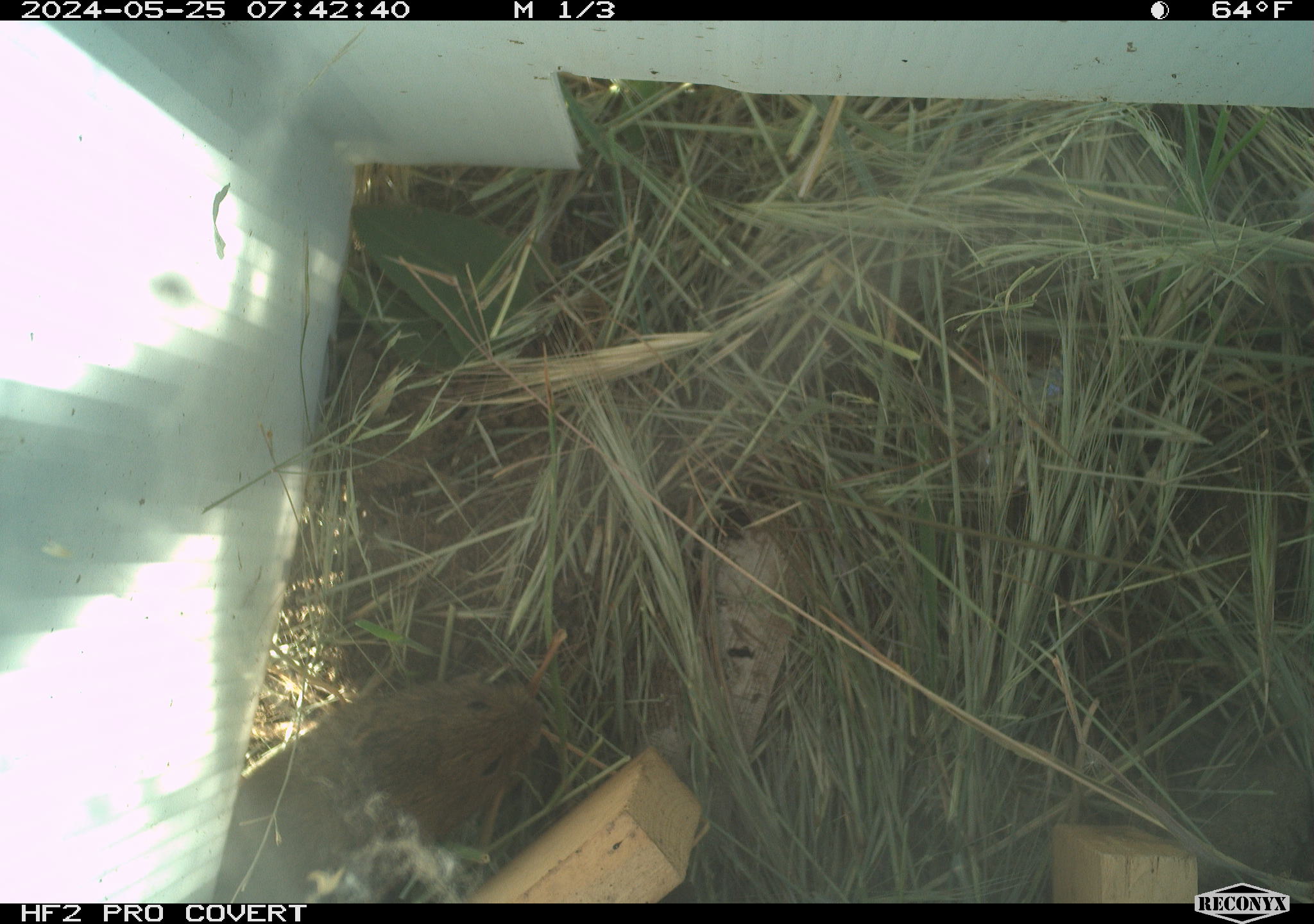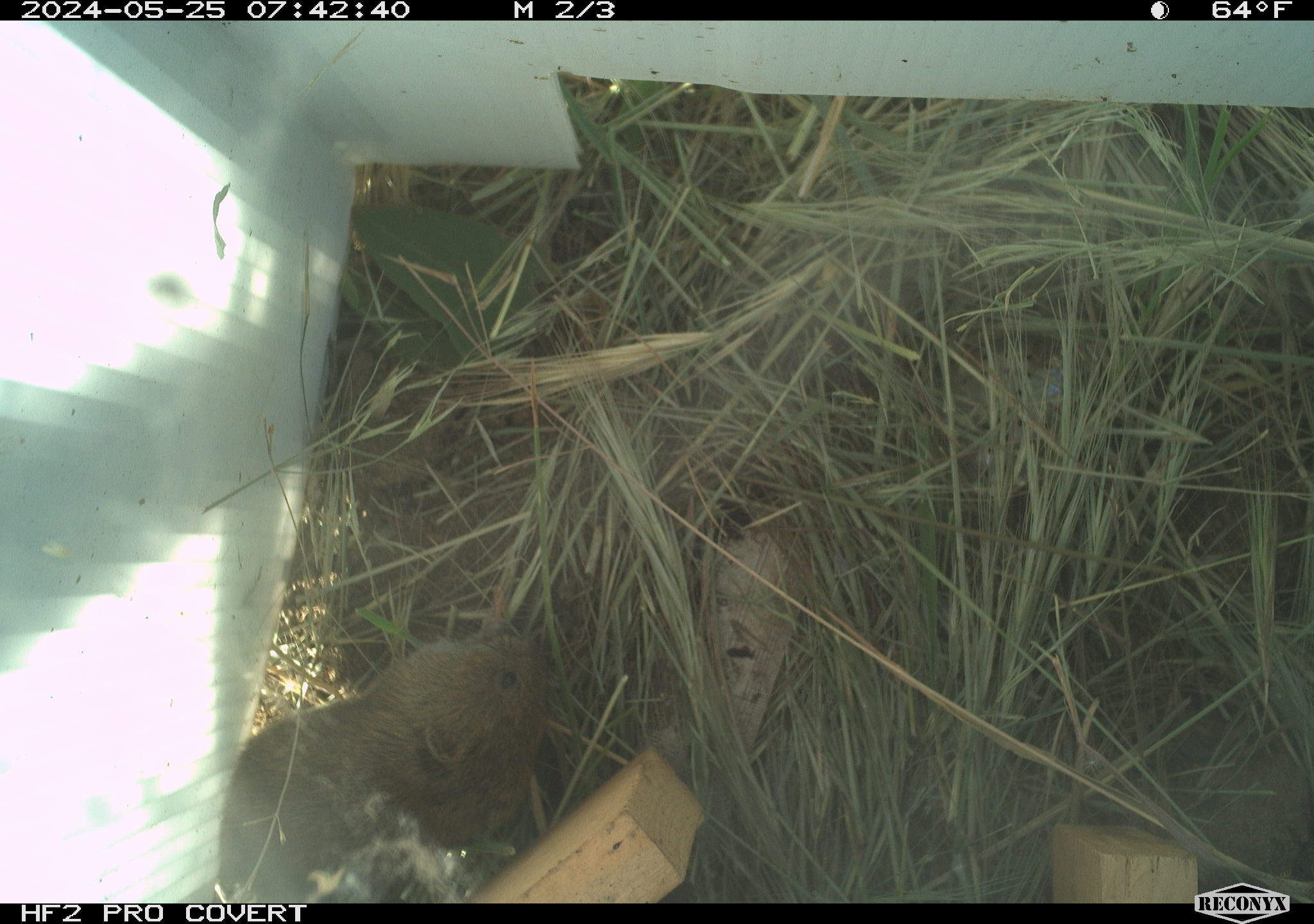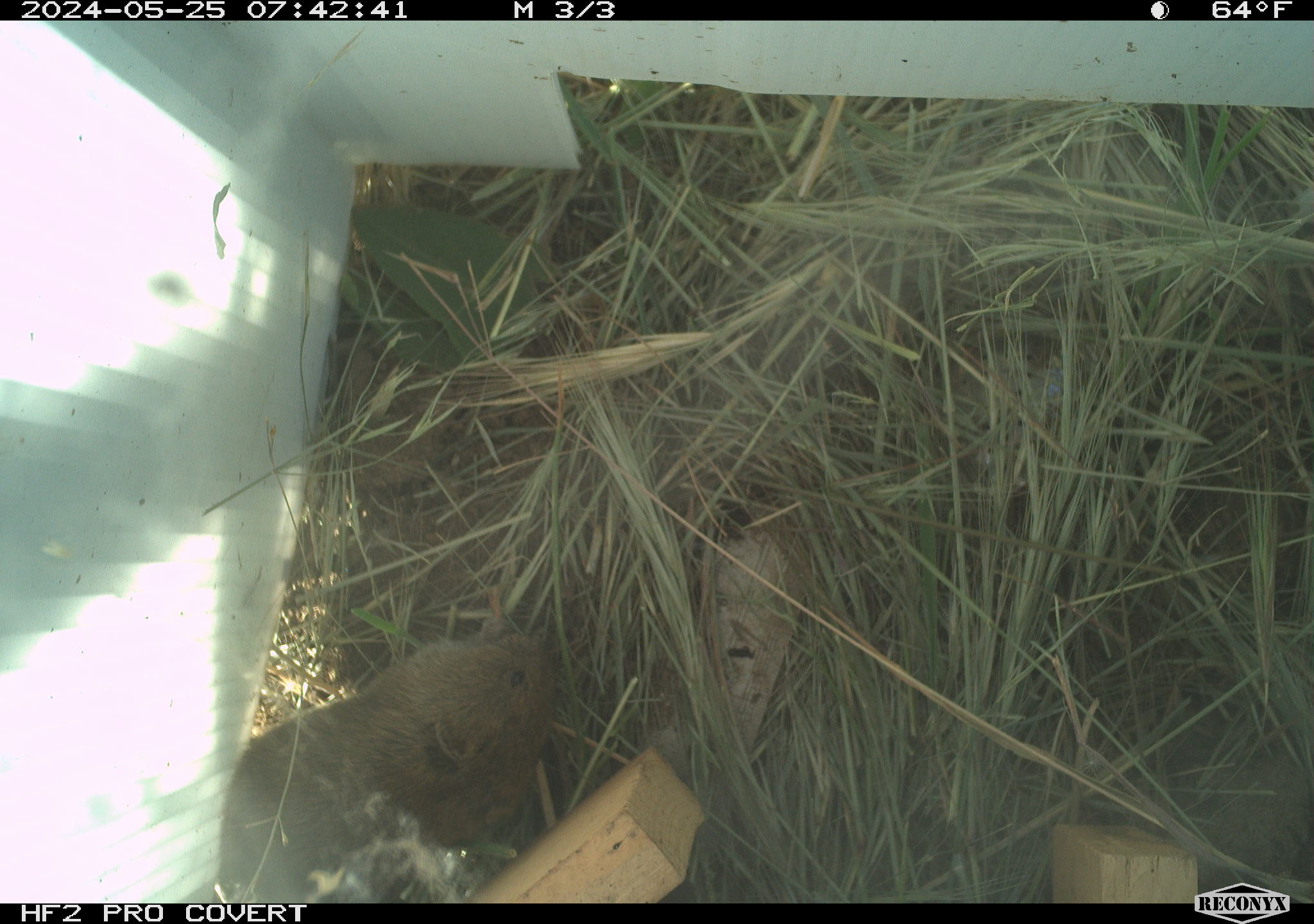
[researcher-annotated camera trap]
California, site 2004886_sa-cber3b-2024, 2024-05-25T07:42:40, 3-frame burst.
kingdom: Animalia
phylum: Chordata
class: Mammalia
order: Rodentia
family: Cricetidae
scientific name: Arvicolinae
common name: voles, lemmings, and muskrats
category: arvicolinae subfamily